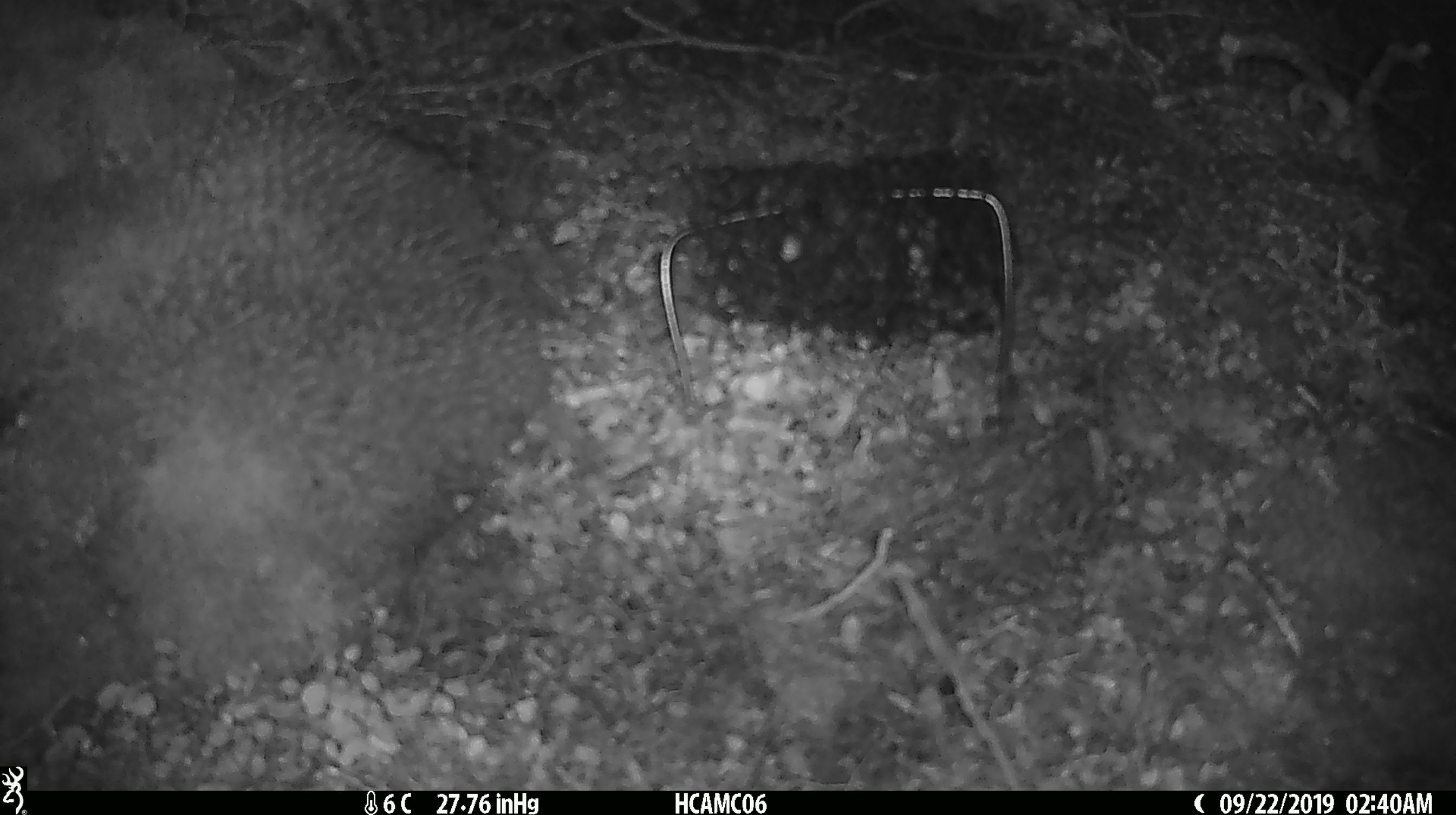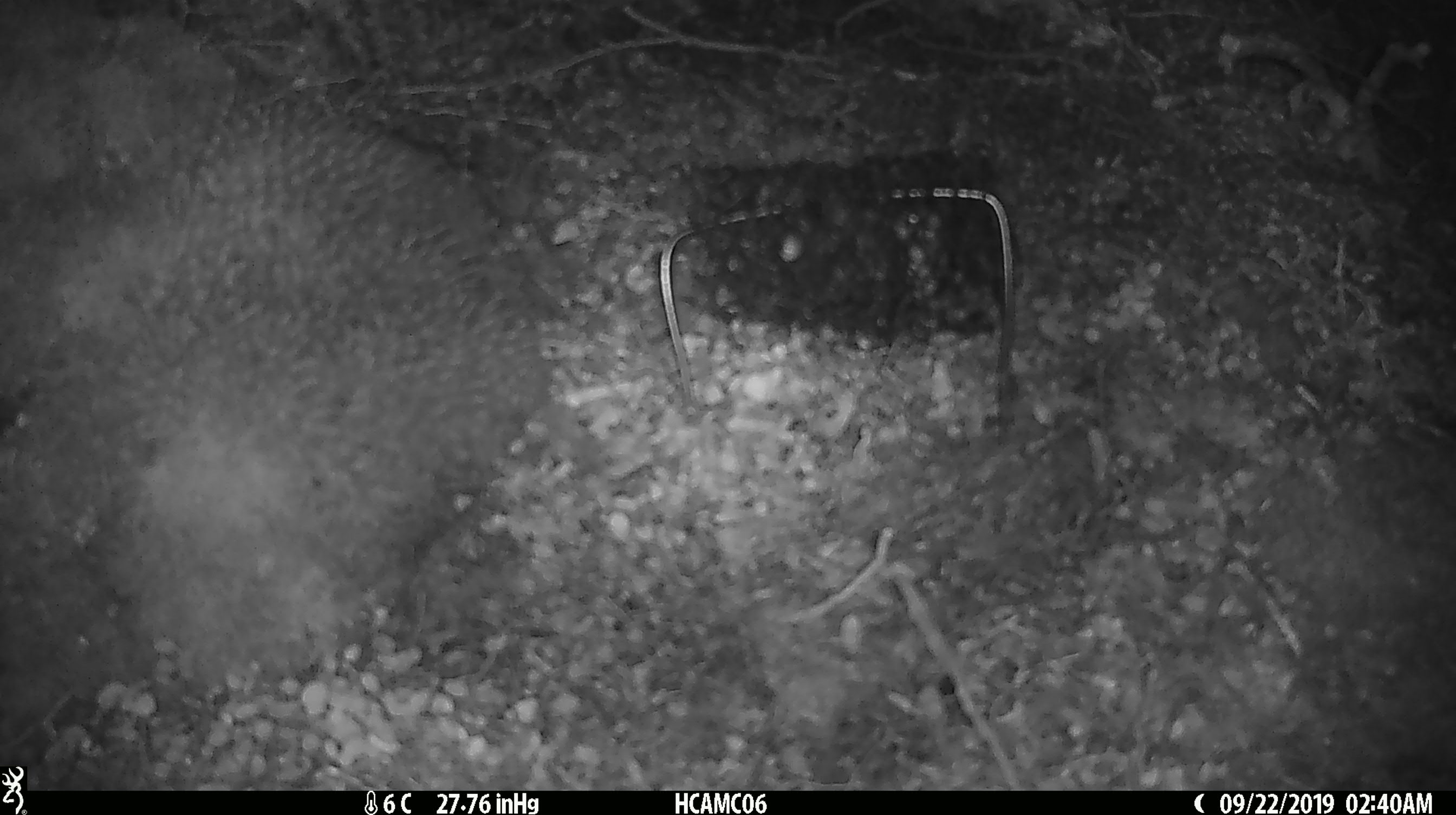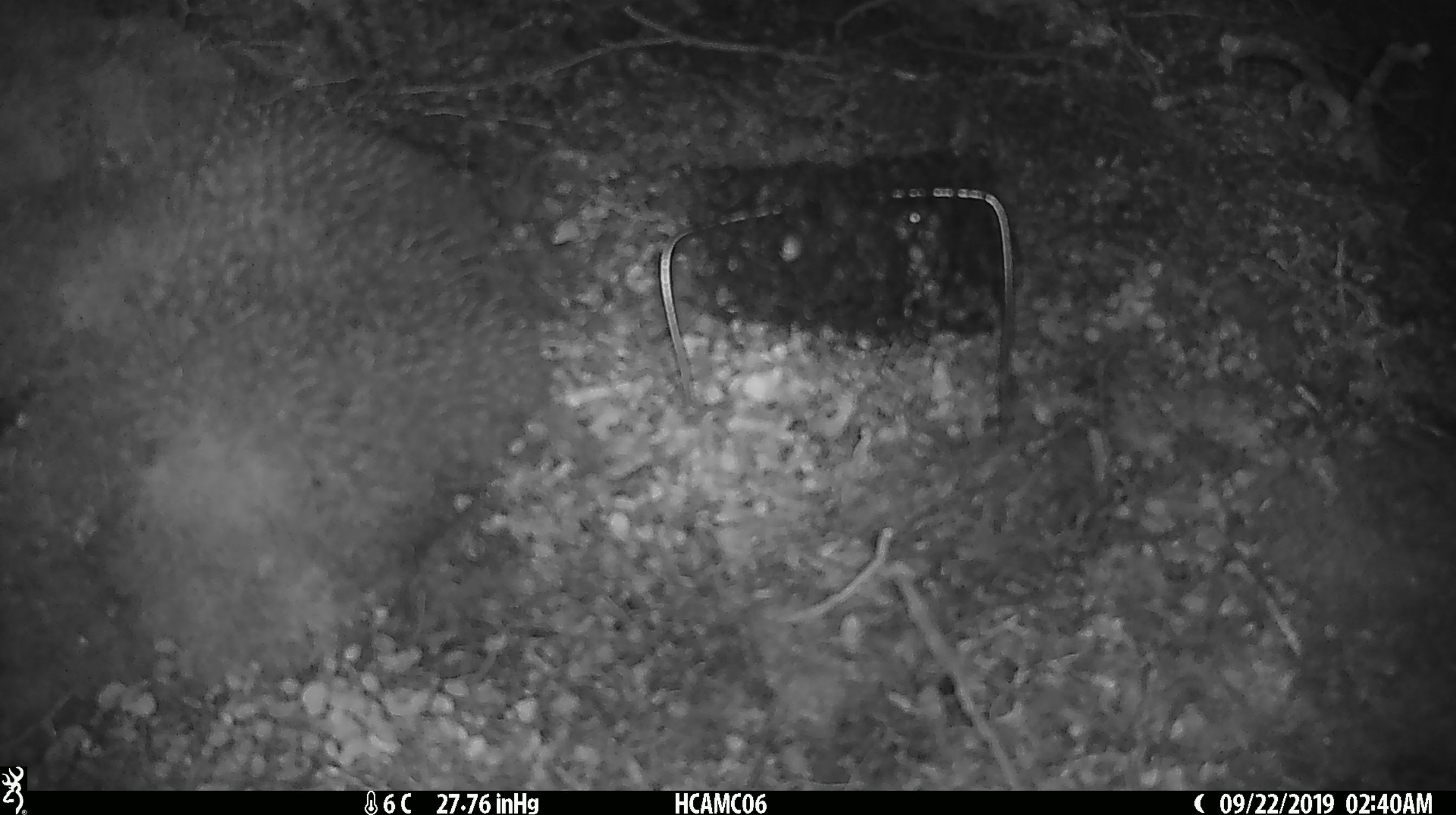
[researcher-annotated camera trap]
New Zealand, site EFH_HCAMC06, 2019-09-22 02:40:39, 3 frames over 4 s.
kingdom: Animalia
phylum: Chordata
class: Mammalia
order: Rodentia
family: Muridae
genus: Mus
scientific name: Mus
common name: mouse